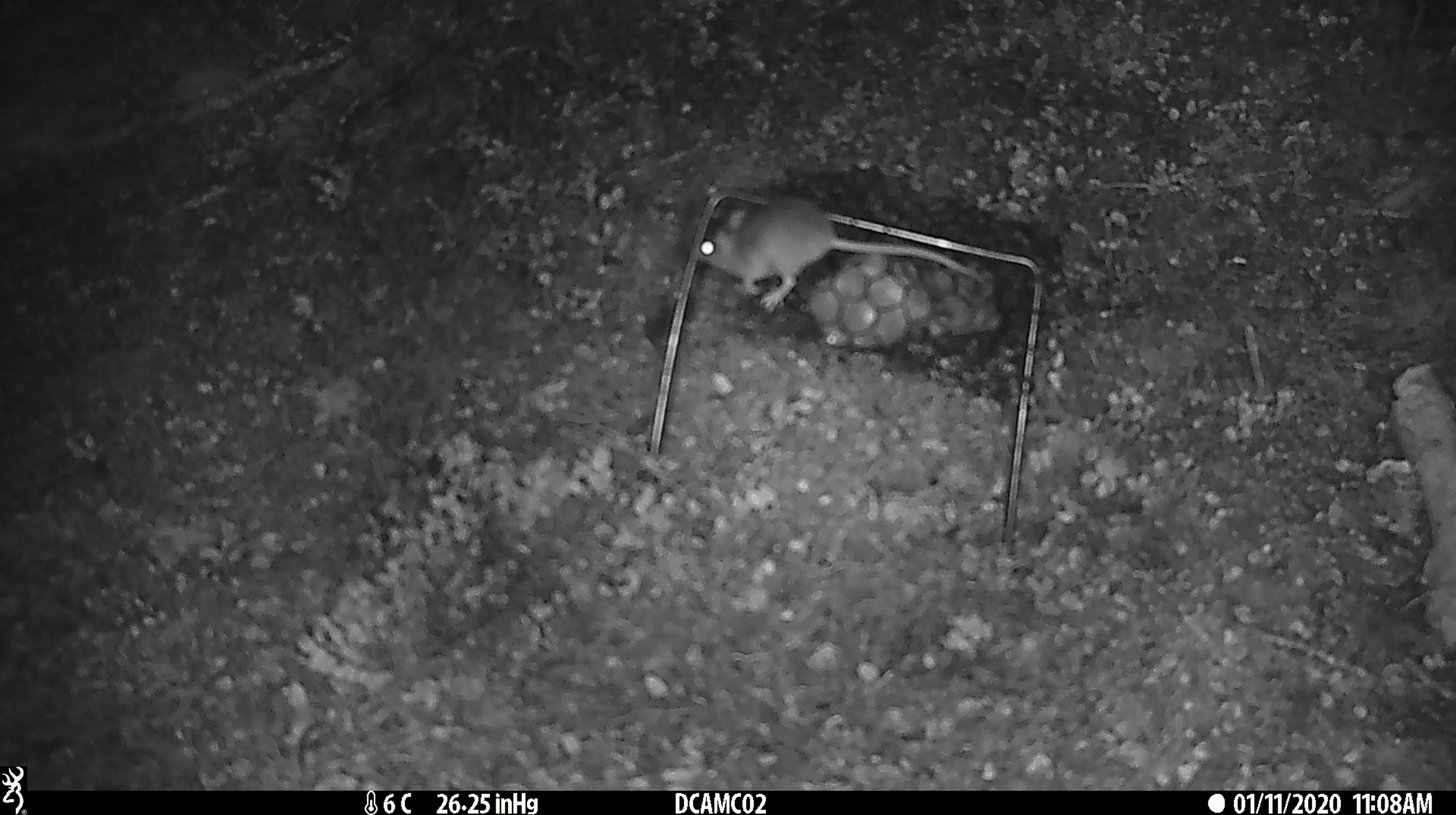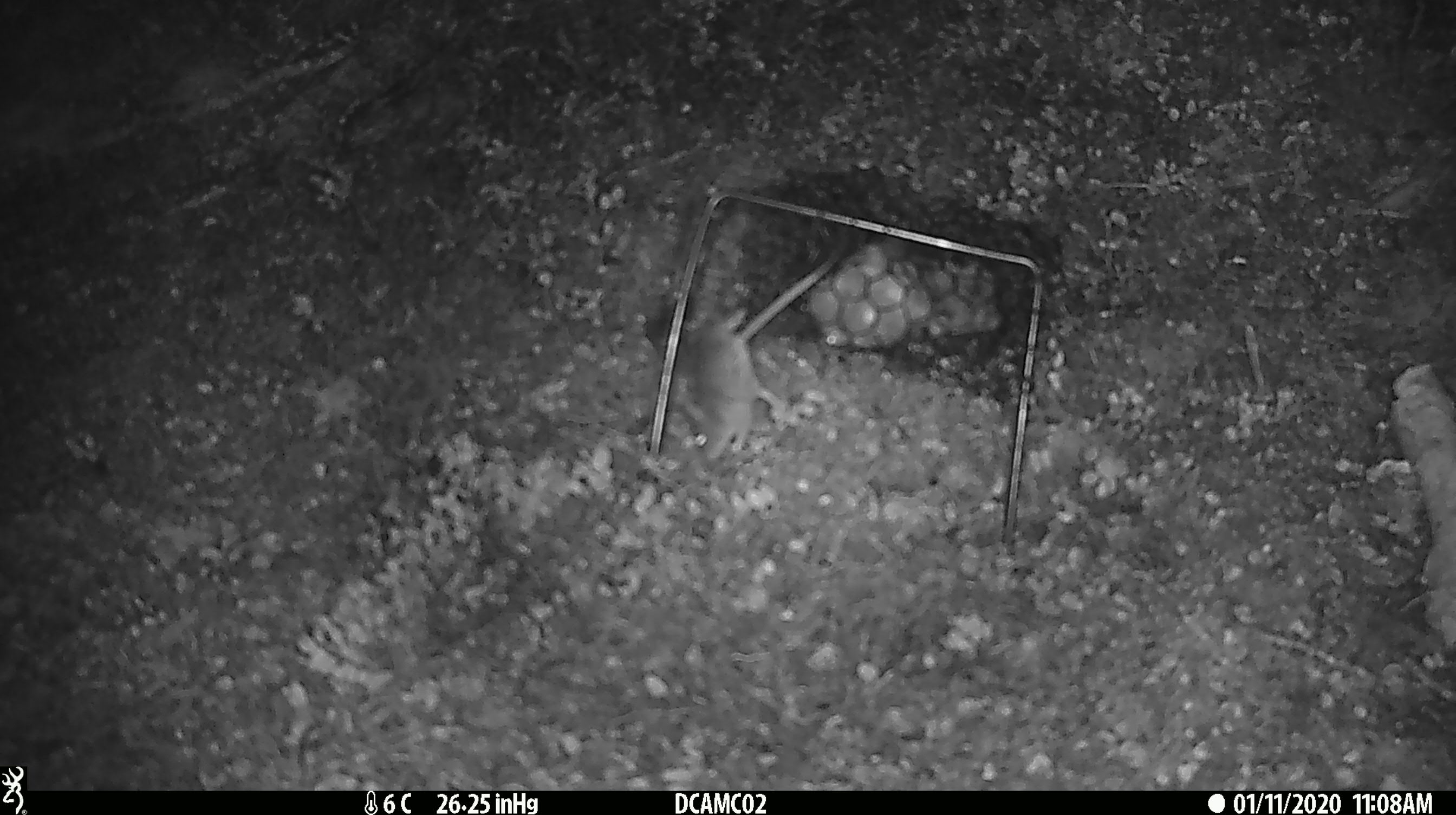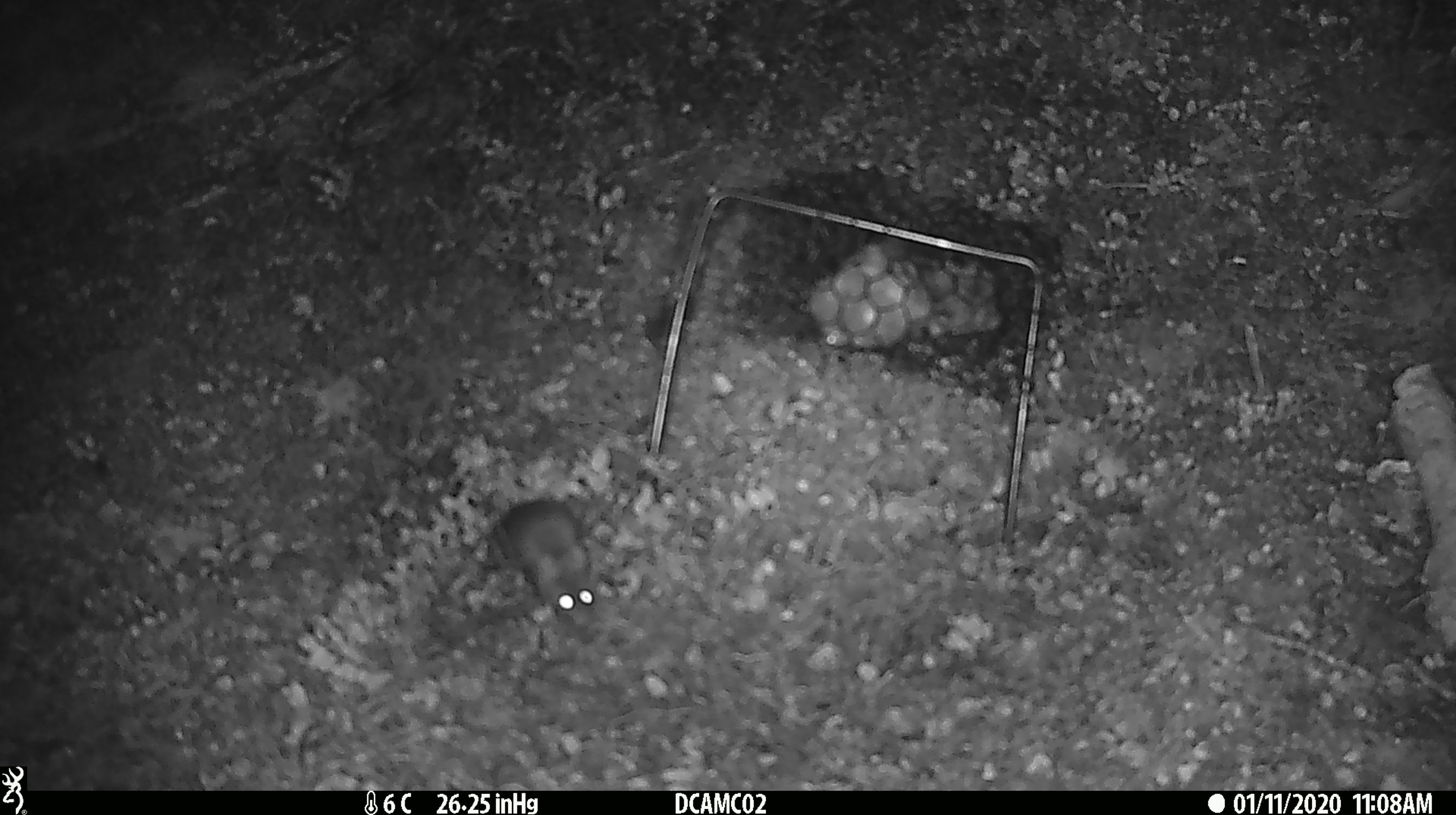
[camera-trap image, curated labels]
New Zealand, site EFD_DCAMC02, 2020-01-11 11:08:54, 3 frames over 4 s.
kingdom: Animalia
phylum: Chordata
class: Mammalia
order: Rodentia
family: Muridae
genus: Mus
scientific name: Mus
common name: mouse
Mouse (Mus).